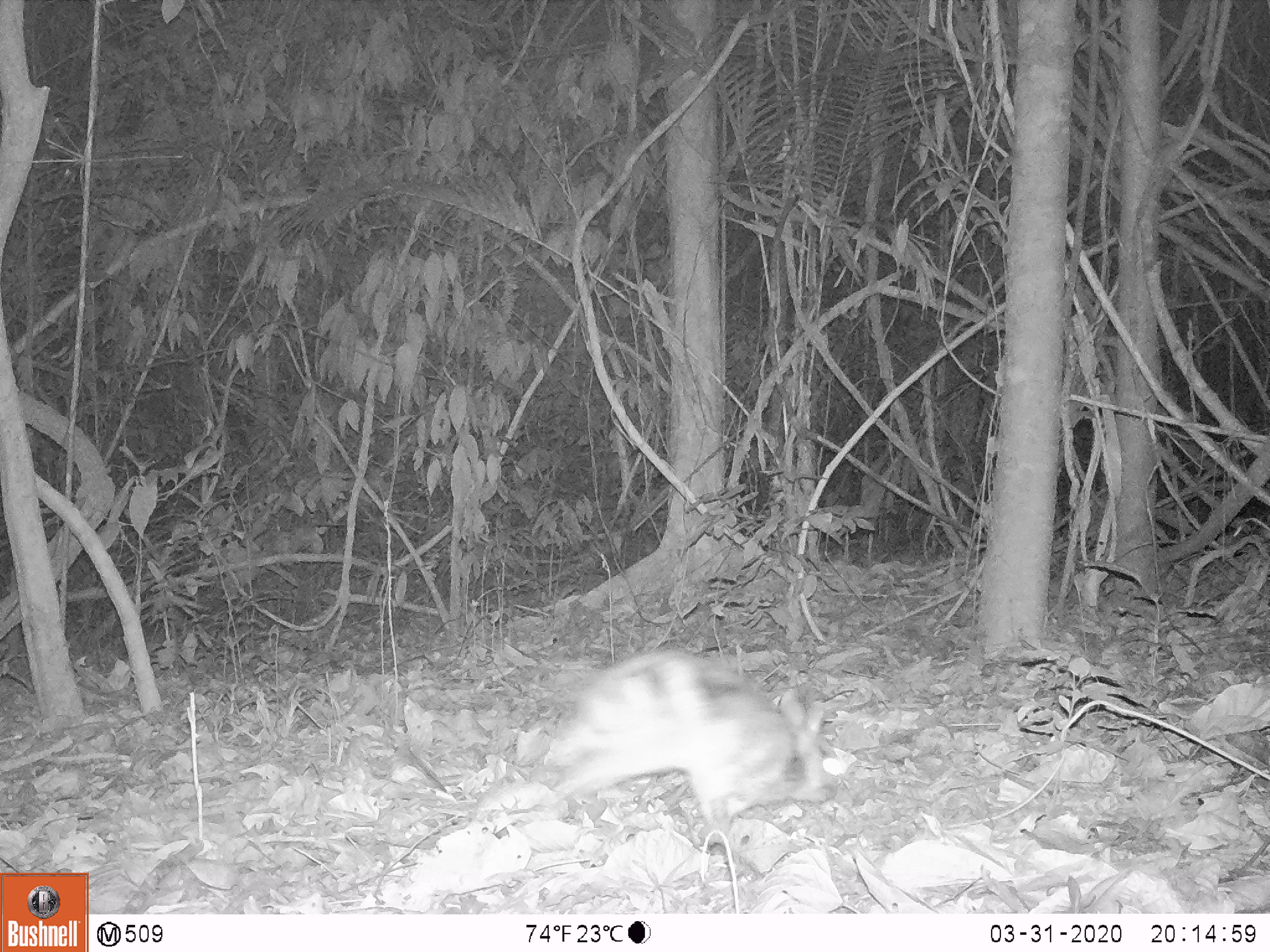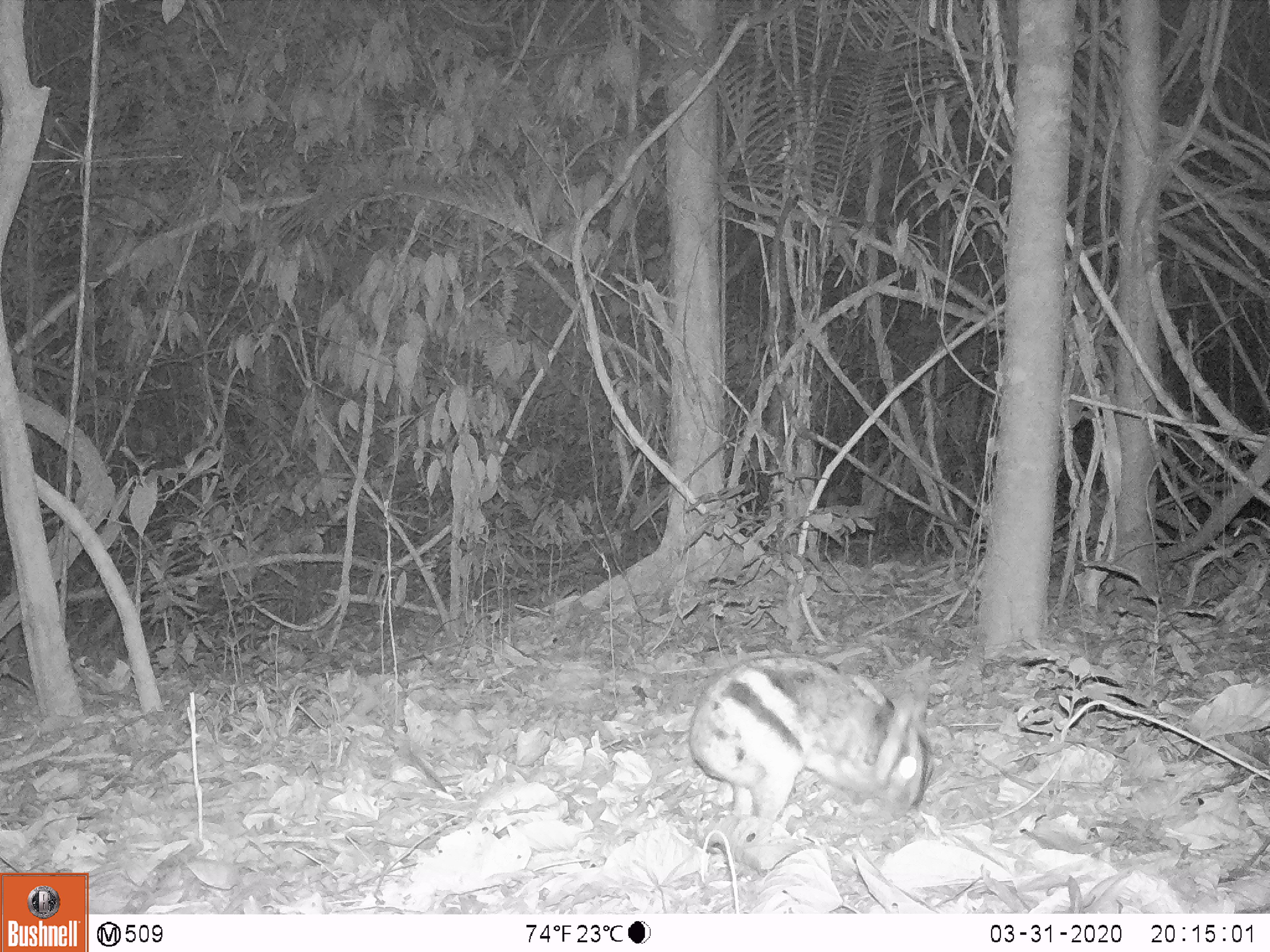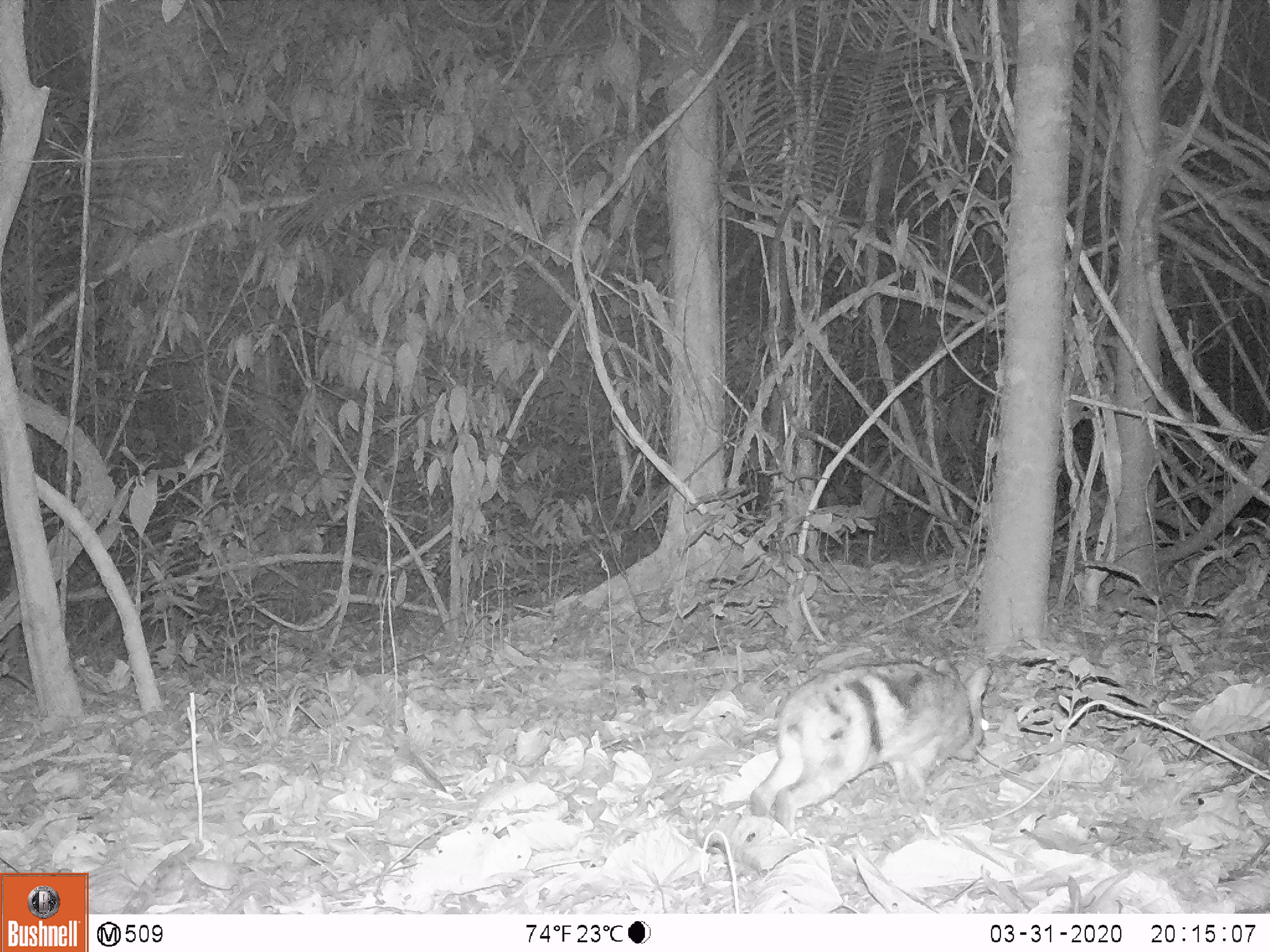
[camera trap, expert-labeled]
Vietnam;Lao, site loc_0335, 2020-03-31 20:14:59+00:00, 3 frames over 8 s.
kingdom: Animalia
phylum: Chordata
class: Mammalia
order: Lagomorpha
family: Leporidae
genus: Nesolagus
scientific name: Nesolagus timminsi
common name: annamite striped rabbit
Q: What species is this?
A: Annamite striped rabbit (Nesolagus timminsi).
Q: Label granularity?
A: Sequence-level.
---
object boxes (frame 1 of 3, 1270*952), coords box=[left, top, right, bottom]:
annamite striped rabbit: box=[545, 648, 830, 833]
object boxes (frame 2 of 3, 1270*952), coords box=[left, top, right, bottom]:
annamite striped rabbit: box=[690, 653, 932, 821]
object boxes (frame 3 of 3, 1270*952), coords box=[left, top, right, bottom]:
annamite striped rabbit: box=[749, 658, 993, 835]